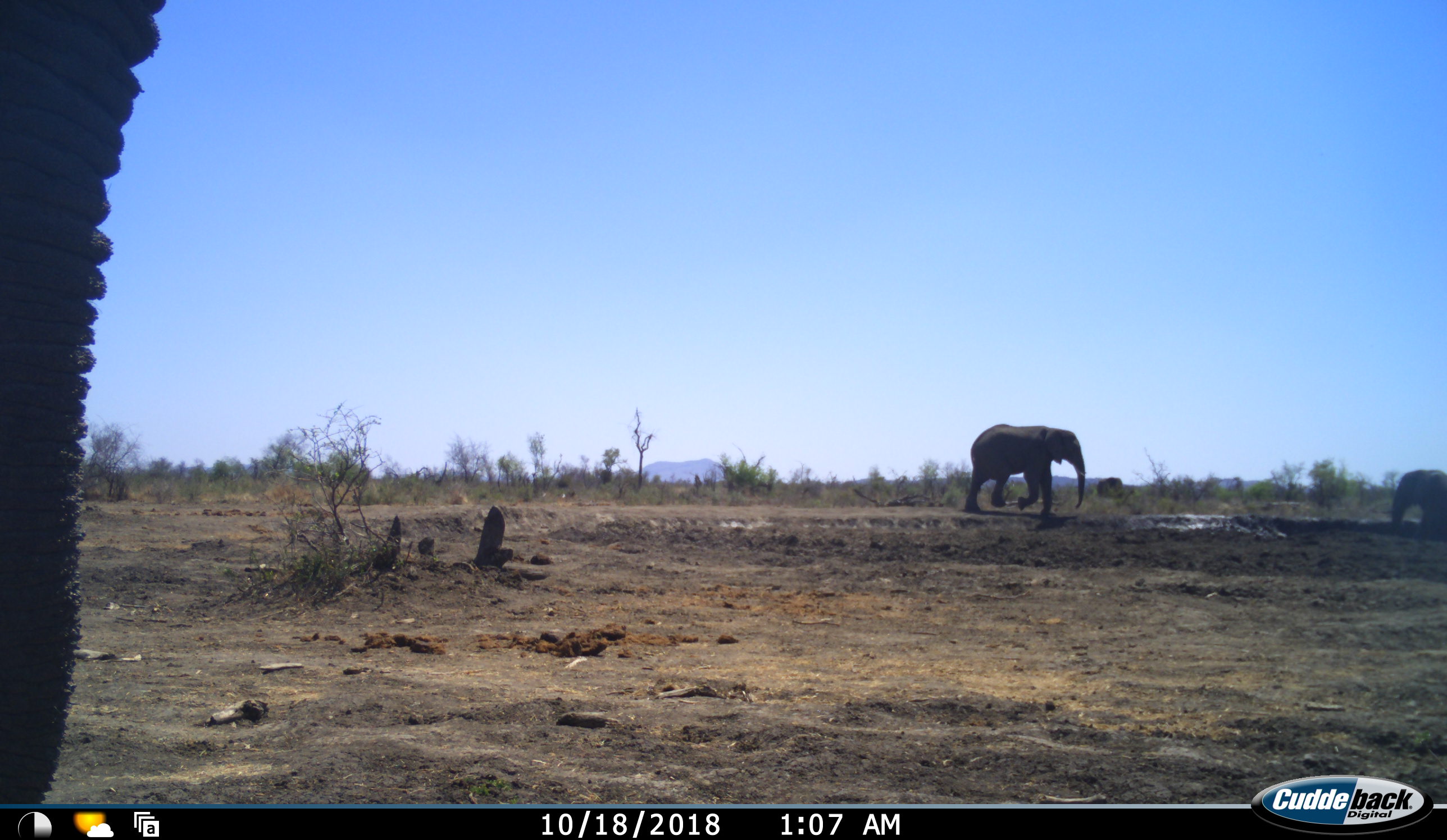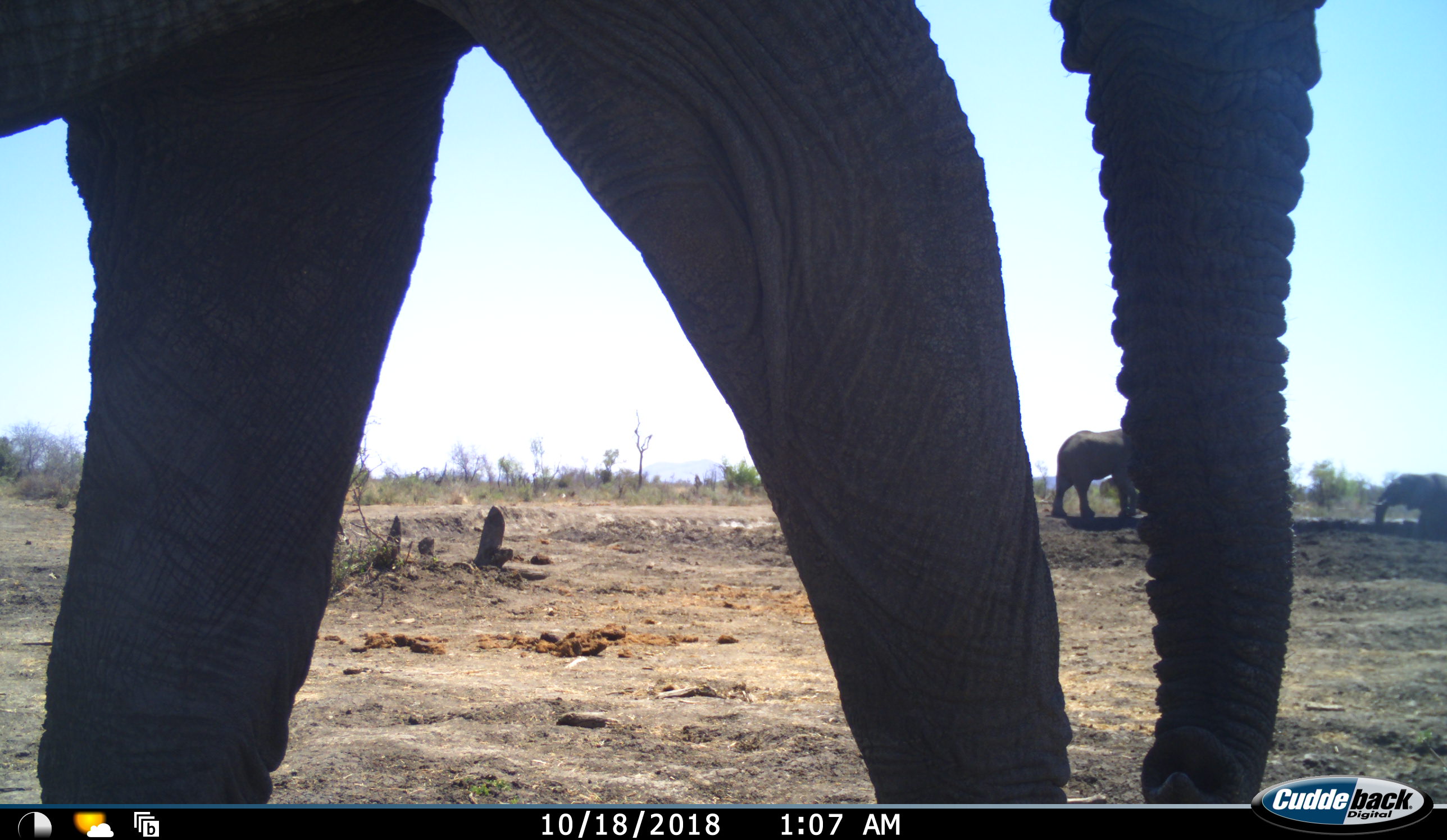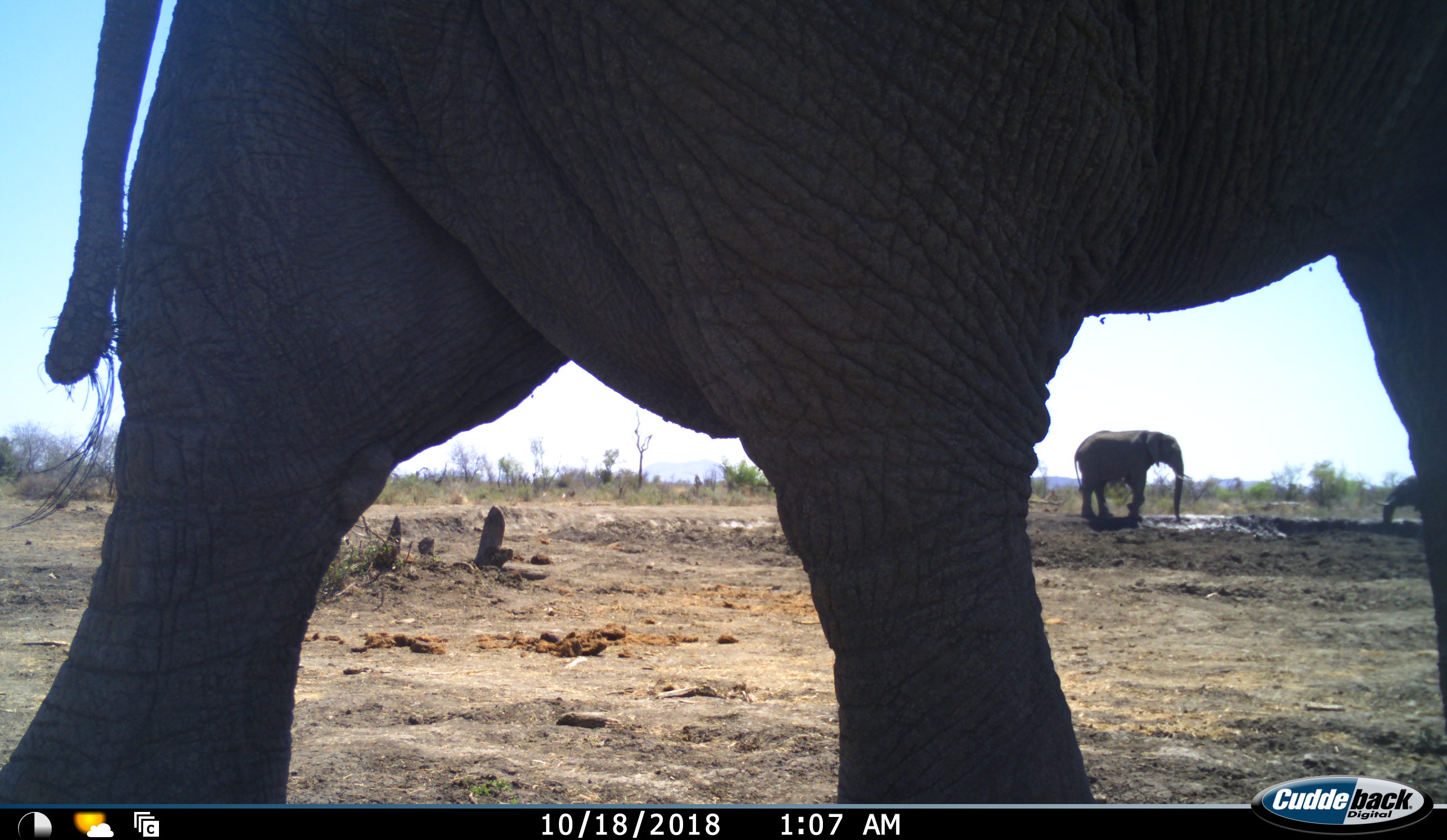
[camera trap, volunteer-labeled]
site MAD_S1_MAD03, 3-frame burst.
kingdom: Animalia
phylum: Chordata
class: Mammalia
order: Proboscidea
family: Elephantidae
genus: Loxodonta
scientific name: Loxodonta africana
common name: african bush elephant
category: elephant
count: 3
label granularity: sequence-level